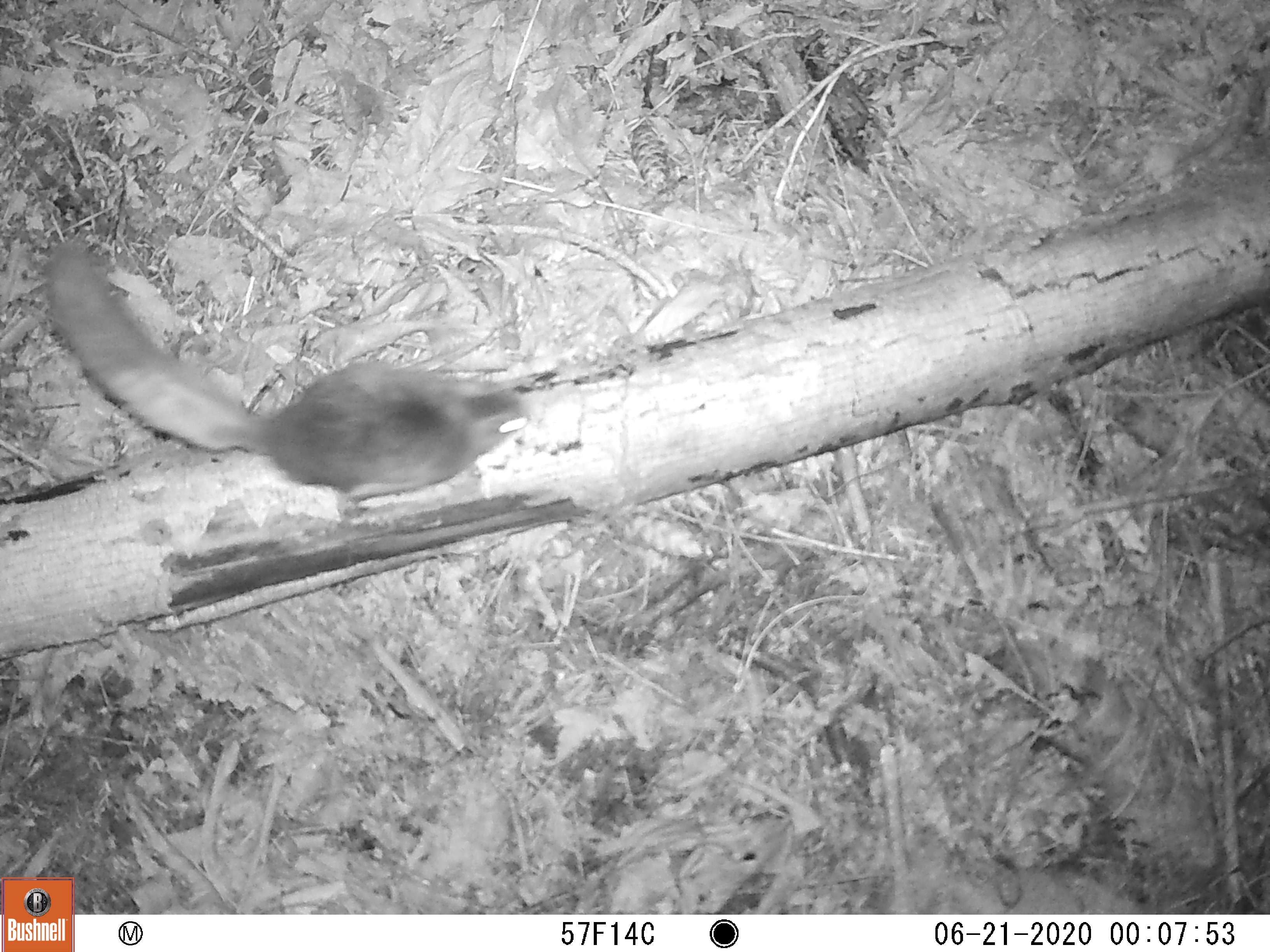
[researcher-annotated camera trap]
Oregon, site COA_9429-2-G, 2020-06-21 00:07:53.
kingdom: Animalia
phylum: Chordata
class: Mammalia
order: Rodentia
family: Sciuridae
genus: Glaucomys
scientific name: Glaucomys oregonensis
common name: humboldt's flying squirrel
Humboldt's flying squirrel (Glaucomys oregonensis).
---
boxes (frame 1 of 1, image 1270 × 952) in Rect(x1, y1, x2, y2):
humboldt's flying squirrel: Rect(37, 227, 542, 523)